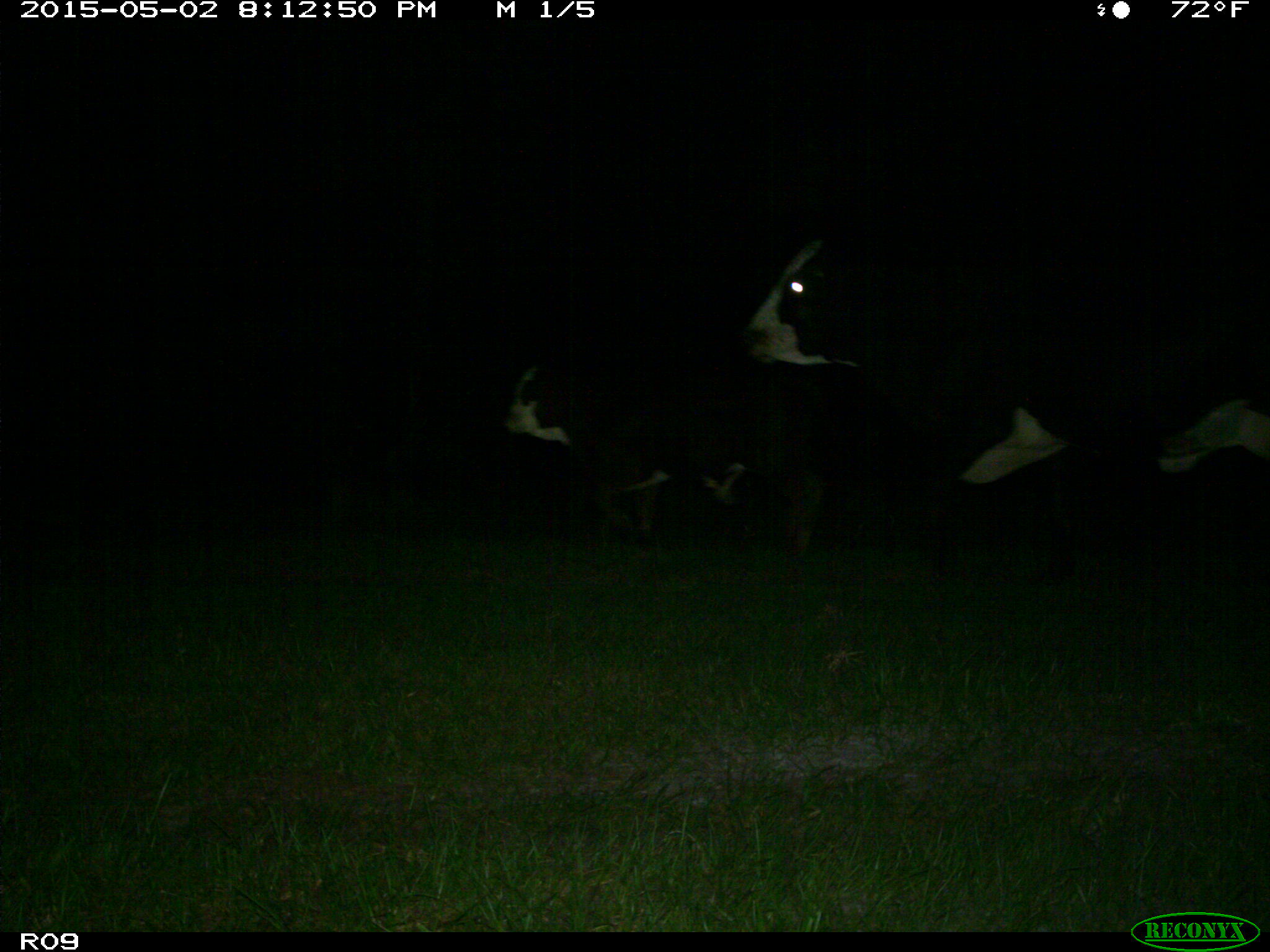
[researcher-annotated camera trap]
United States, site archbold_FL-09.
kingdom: Animalia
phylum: Chordata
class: Mammalia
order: Artiodactyla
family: Bovidae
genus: Bos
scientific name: Bos taurus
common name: domestic cow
Bos taurus (domestic cow).